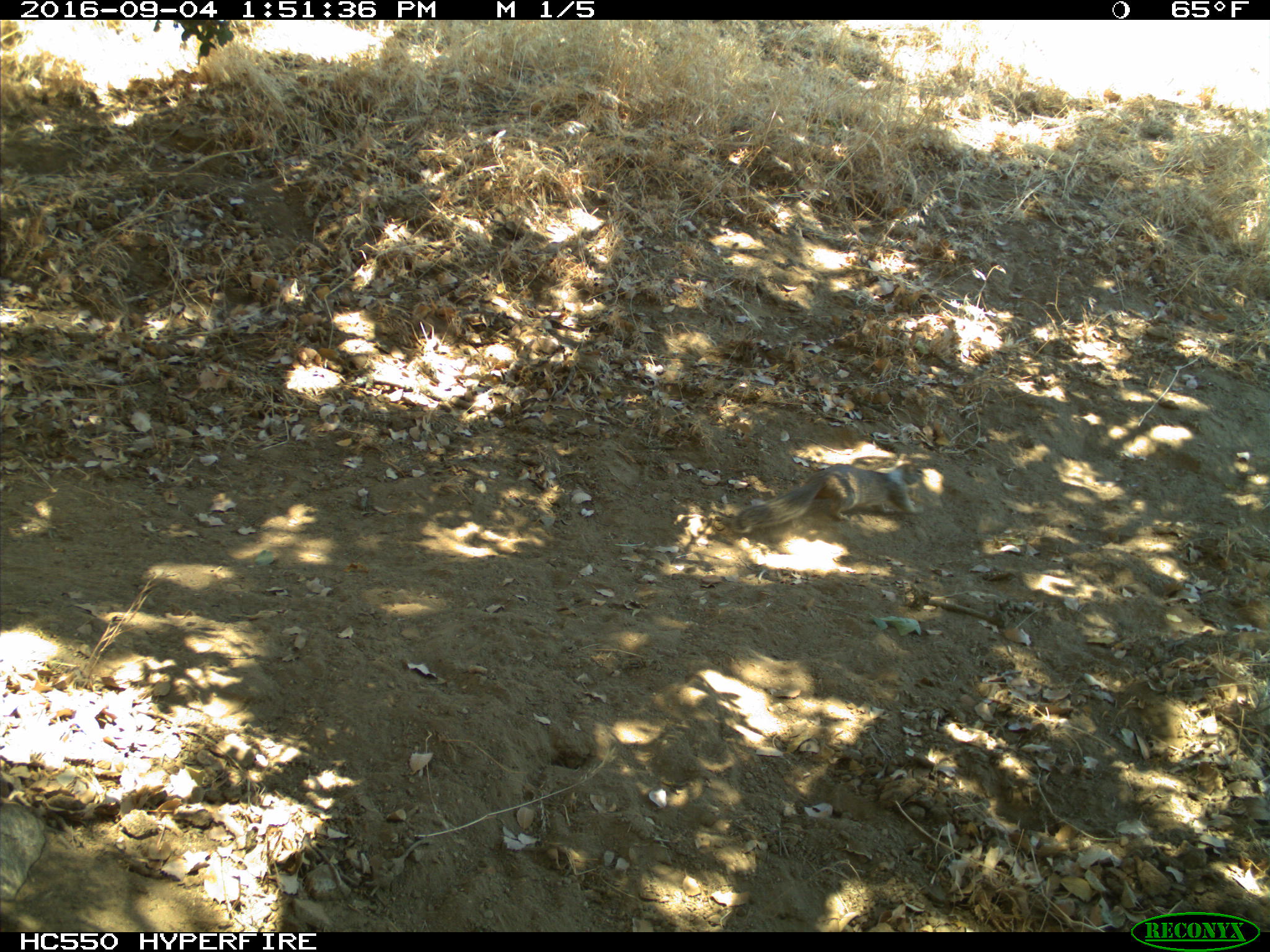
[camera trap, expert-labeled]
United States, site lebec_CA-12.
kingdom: Animalia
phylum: Chordata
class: Mammalia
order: Rodentia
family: Sciuridae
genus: Otospermophilus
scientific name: Otospermophilus beecheyi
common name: california ground squirrel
Otospermophilus beecheyi (california ground squirrel).